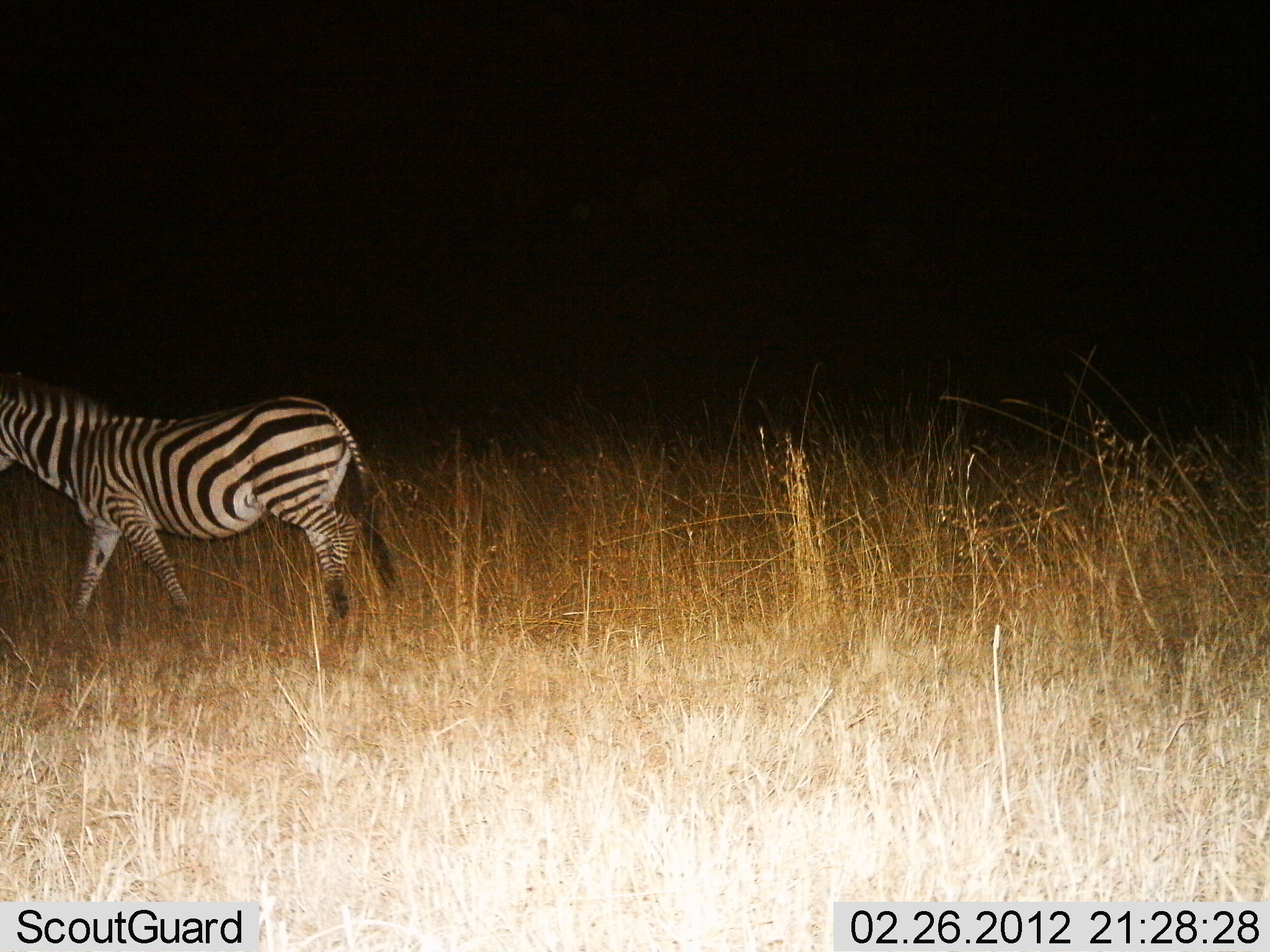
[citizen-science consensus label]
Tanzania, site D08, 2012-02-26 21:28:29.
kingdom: Animalia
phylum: Chordata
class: Mammalia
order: Perissodactyla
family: Equidae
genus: Equus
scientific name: Equus quagga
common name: plains zebra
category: zebra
Zebra (plains zebra) (Equus quagga), count 1. Behavior (volunteer vote fractions): standing 7%, resting 0%, moving 96%, interacting 0%. Young present (vote fraction): 0%. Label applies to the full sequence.